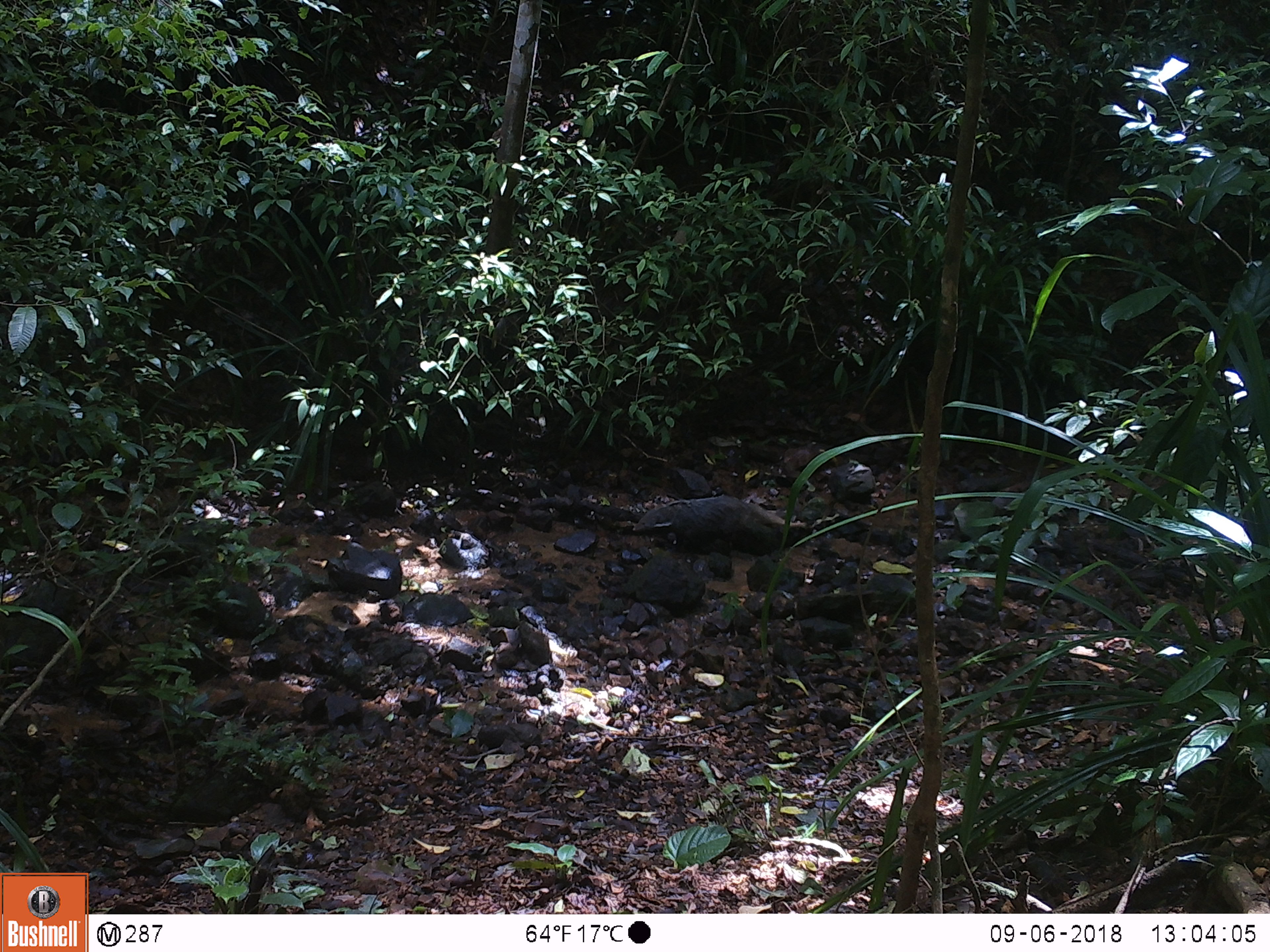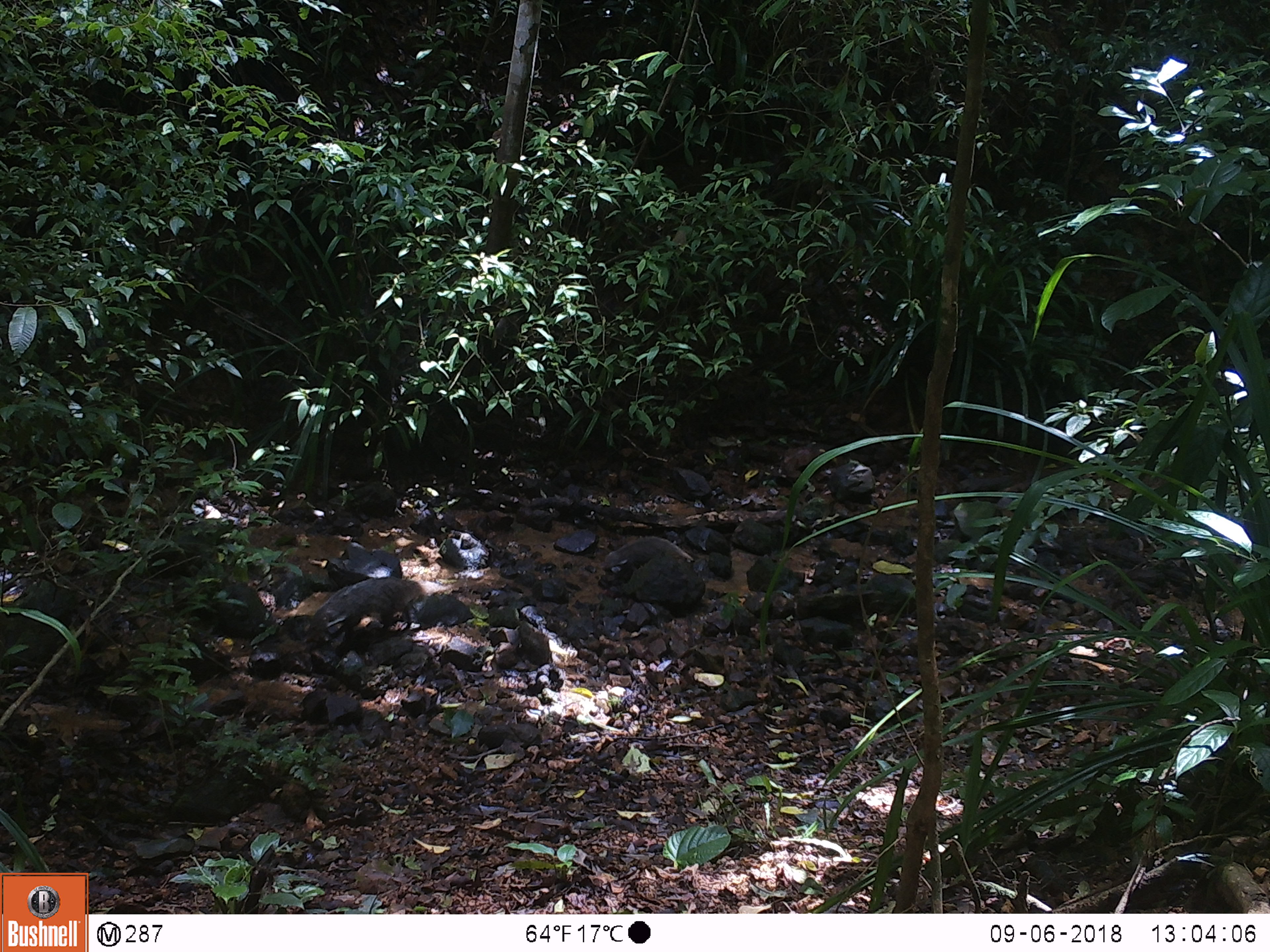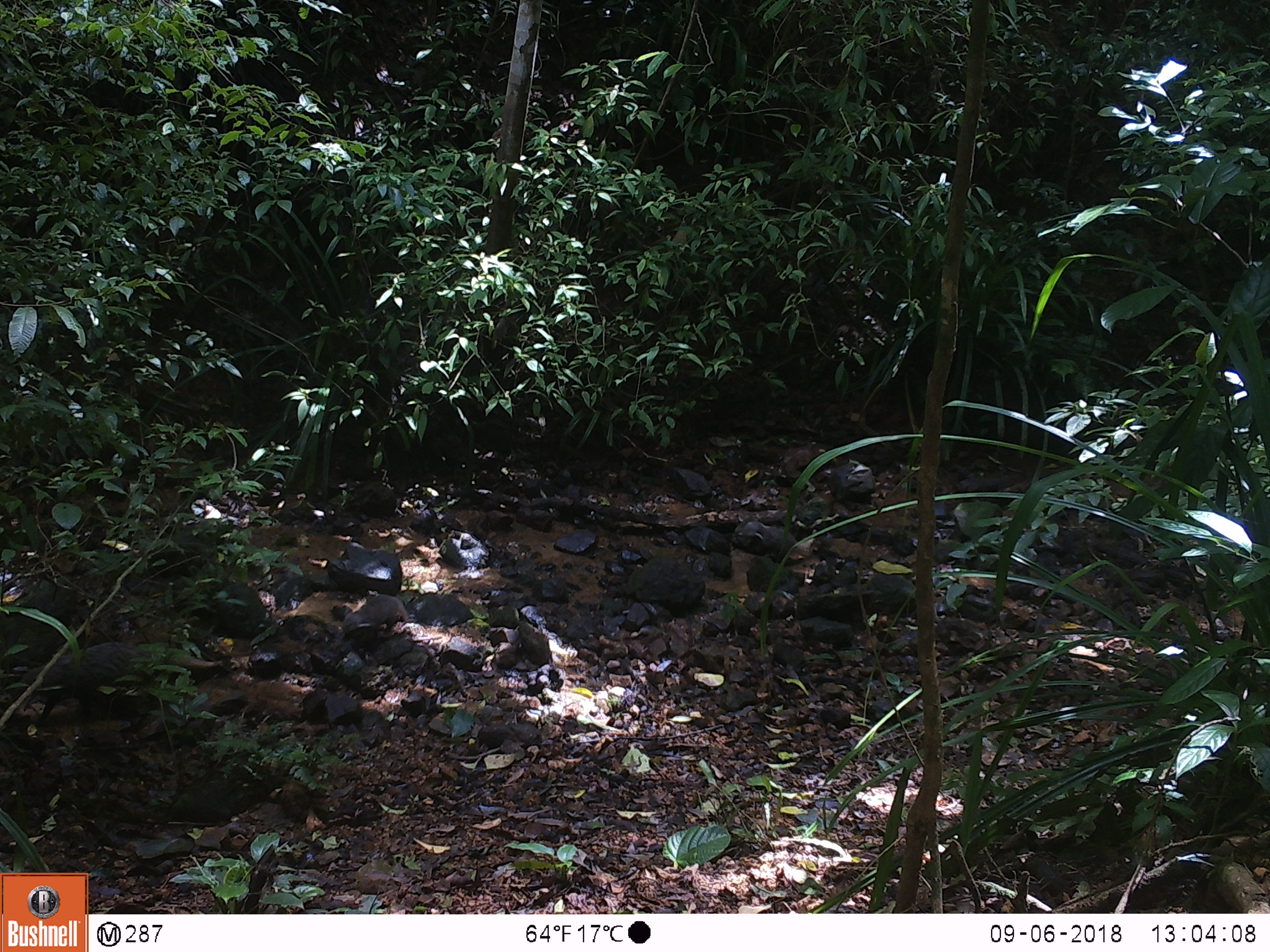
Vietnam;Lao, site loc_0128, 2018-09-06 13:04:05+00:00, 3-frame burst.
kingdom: Animalia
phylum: Chordata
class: Mammalia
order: Carnivora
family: Herpestidae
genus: Urva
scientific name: Urva urva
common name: crab-eating mongoose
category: crab eating mongoose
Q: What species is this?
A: Crab eating mongoose (crab-eating mongoose) (Urva urva).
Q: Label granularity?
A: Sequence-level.